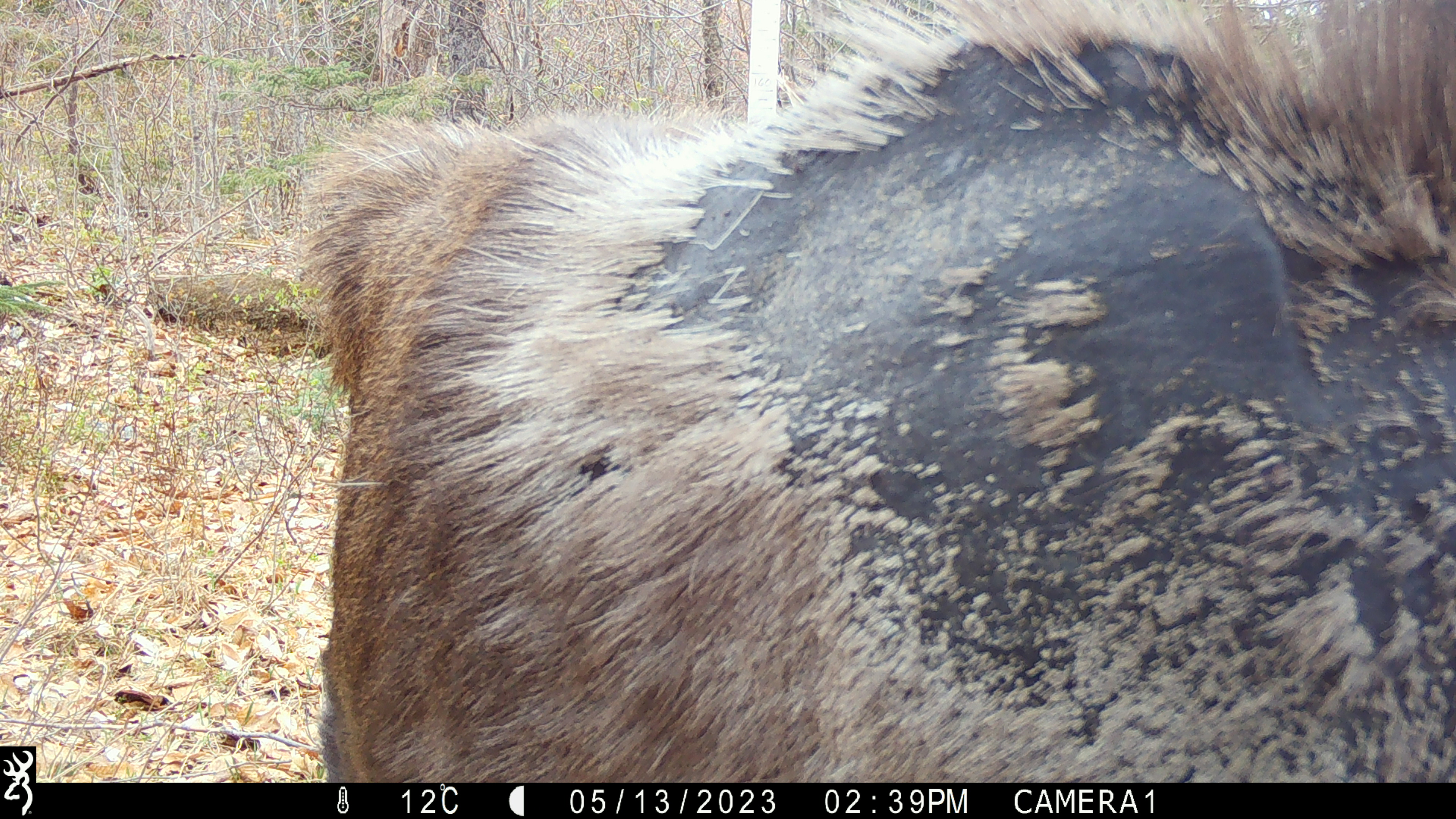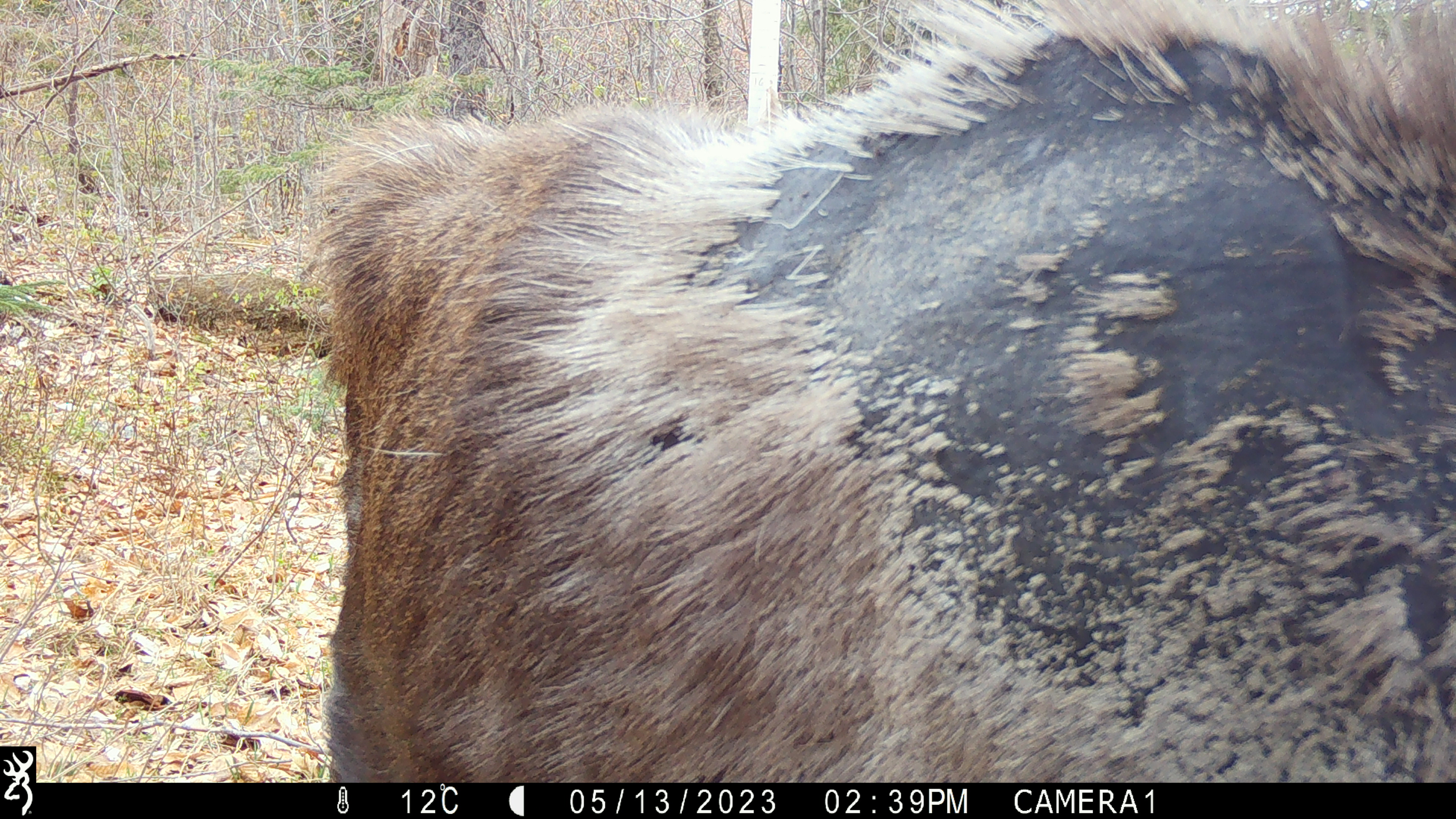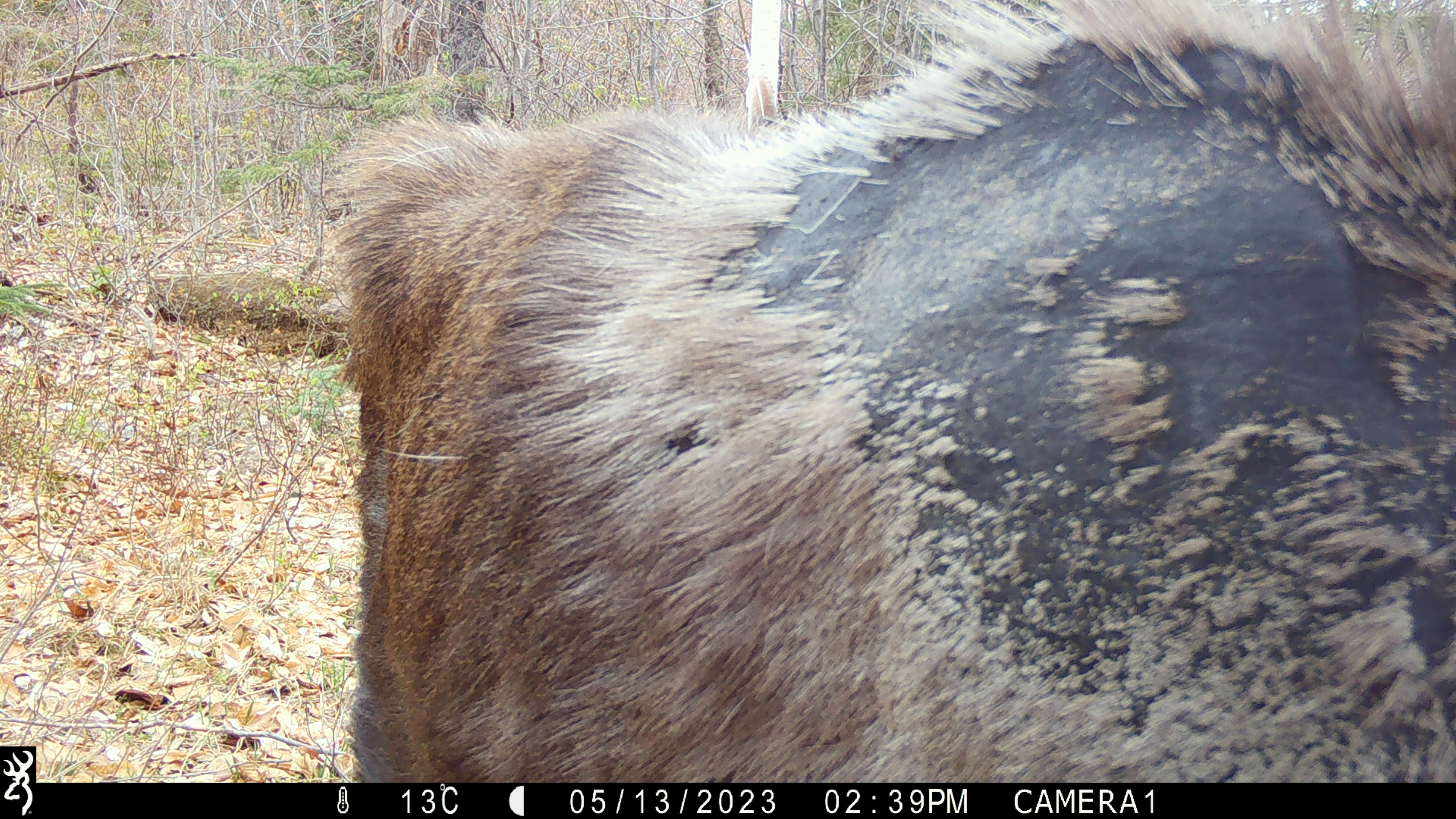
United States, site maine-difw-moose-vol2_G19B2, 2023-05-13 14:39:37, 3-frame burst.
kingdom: Animalia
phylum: Chordata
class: Mammalia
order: Artiodactyla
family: Cervidae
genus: Alces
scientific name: Alces alces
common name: moose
Moose (Alces alces).